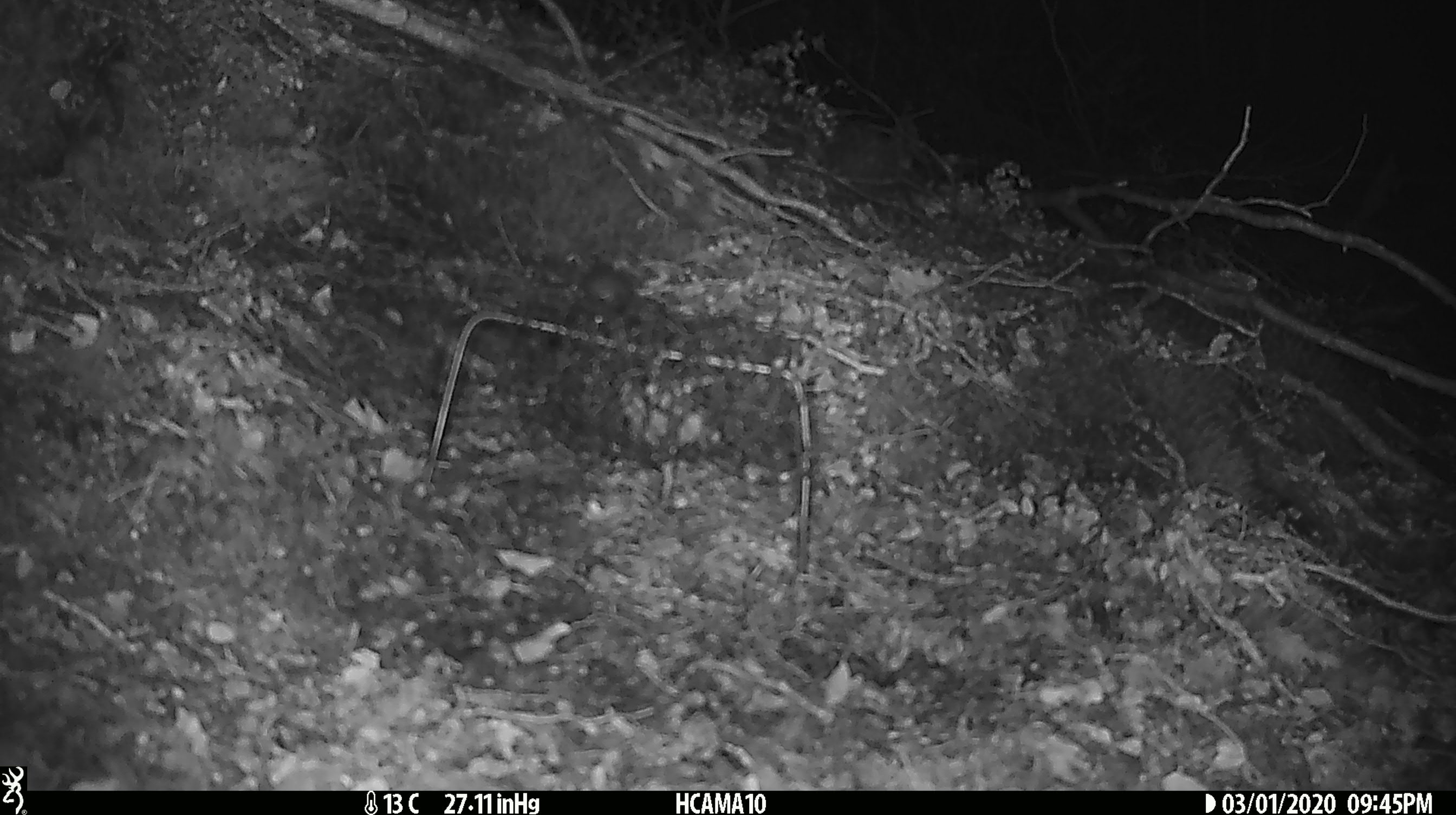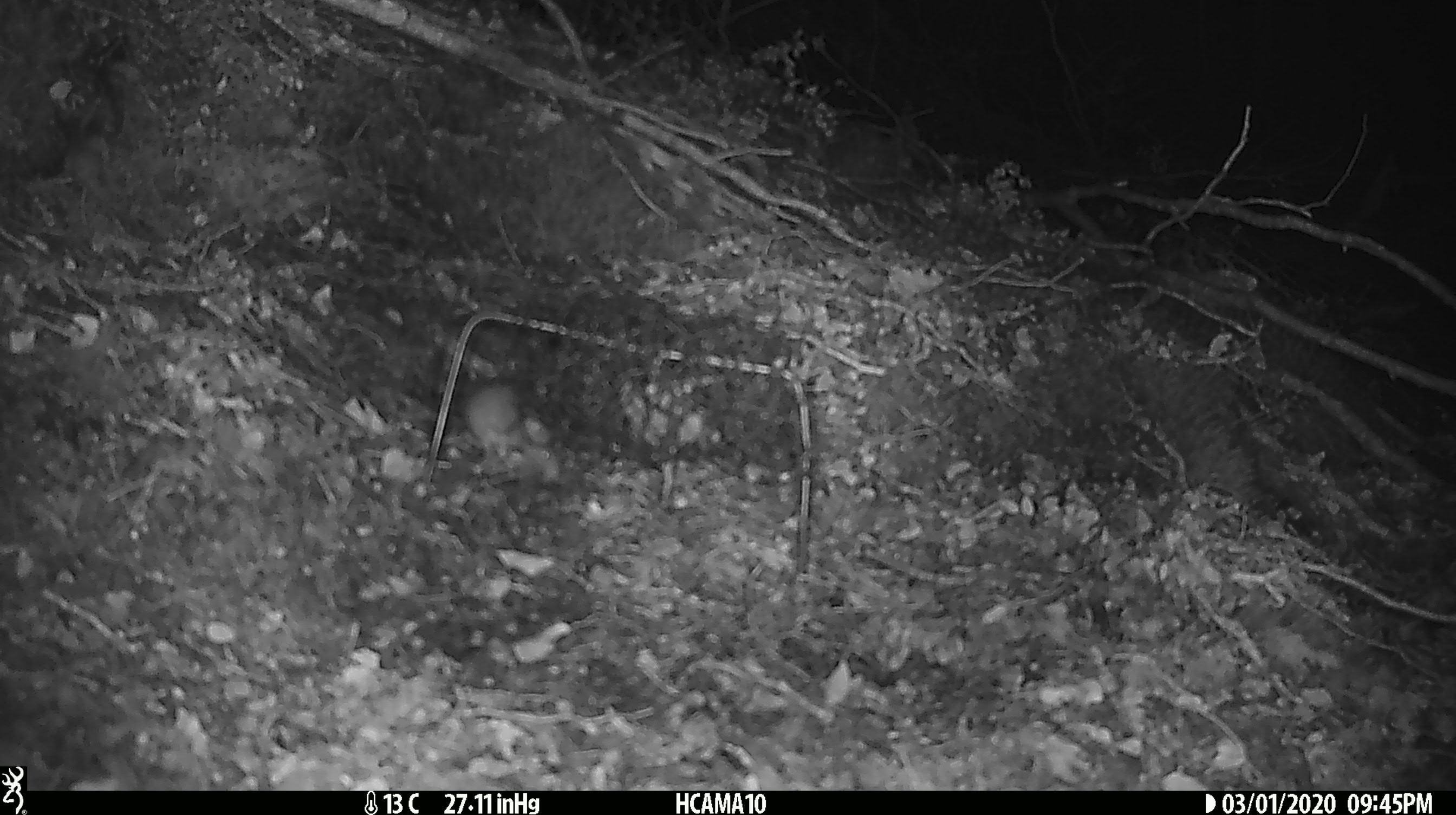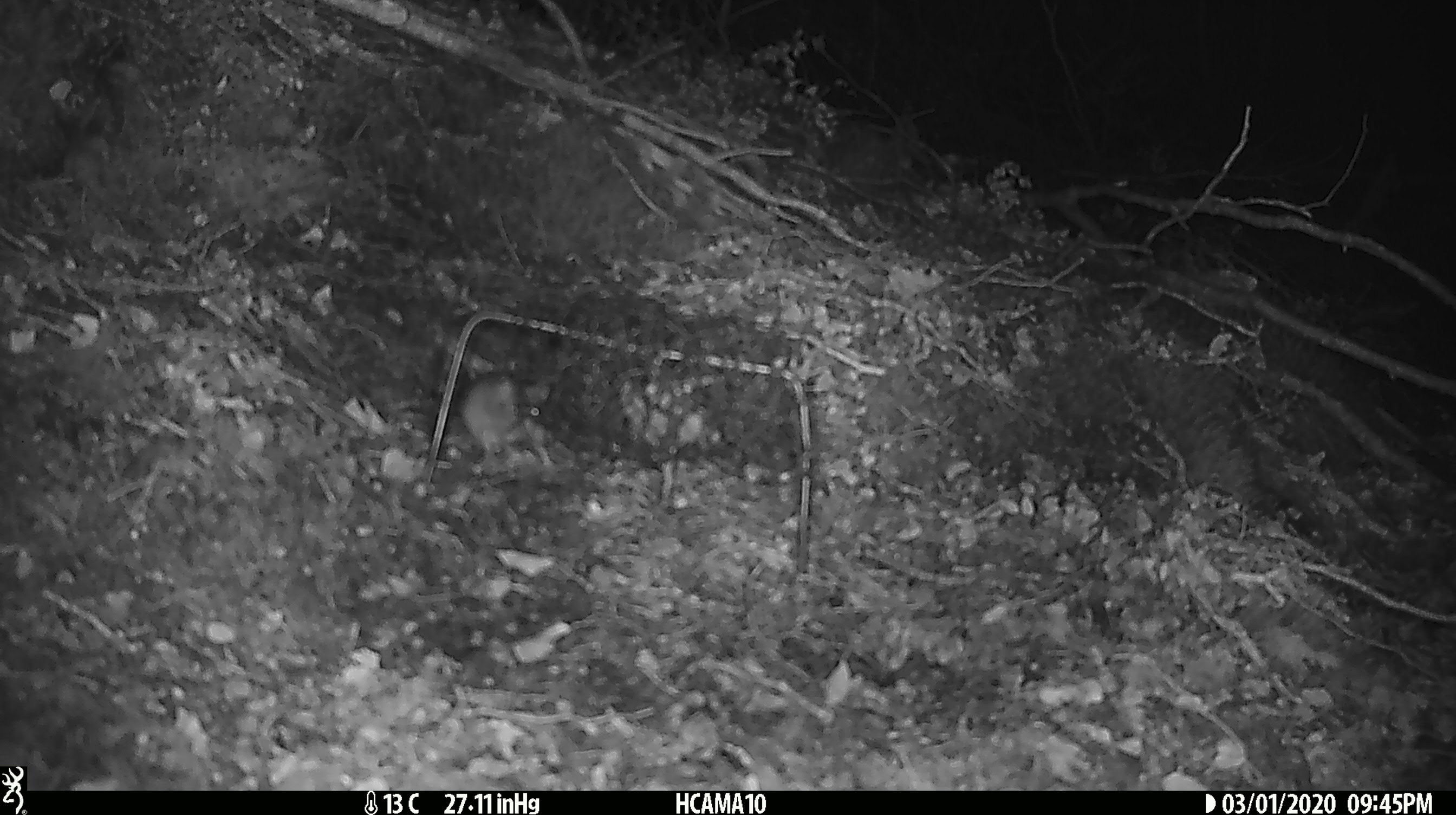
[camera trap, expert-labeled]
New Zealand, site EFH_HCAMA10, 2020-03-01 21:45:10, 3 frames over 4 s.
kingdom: Animalia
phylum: Chordata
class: Mammalia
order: Rodentia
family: Muridae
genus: Mus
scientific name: Mus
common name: mouse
Mouse (Mus).